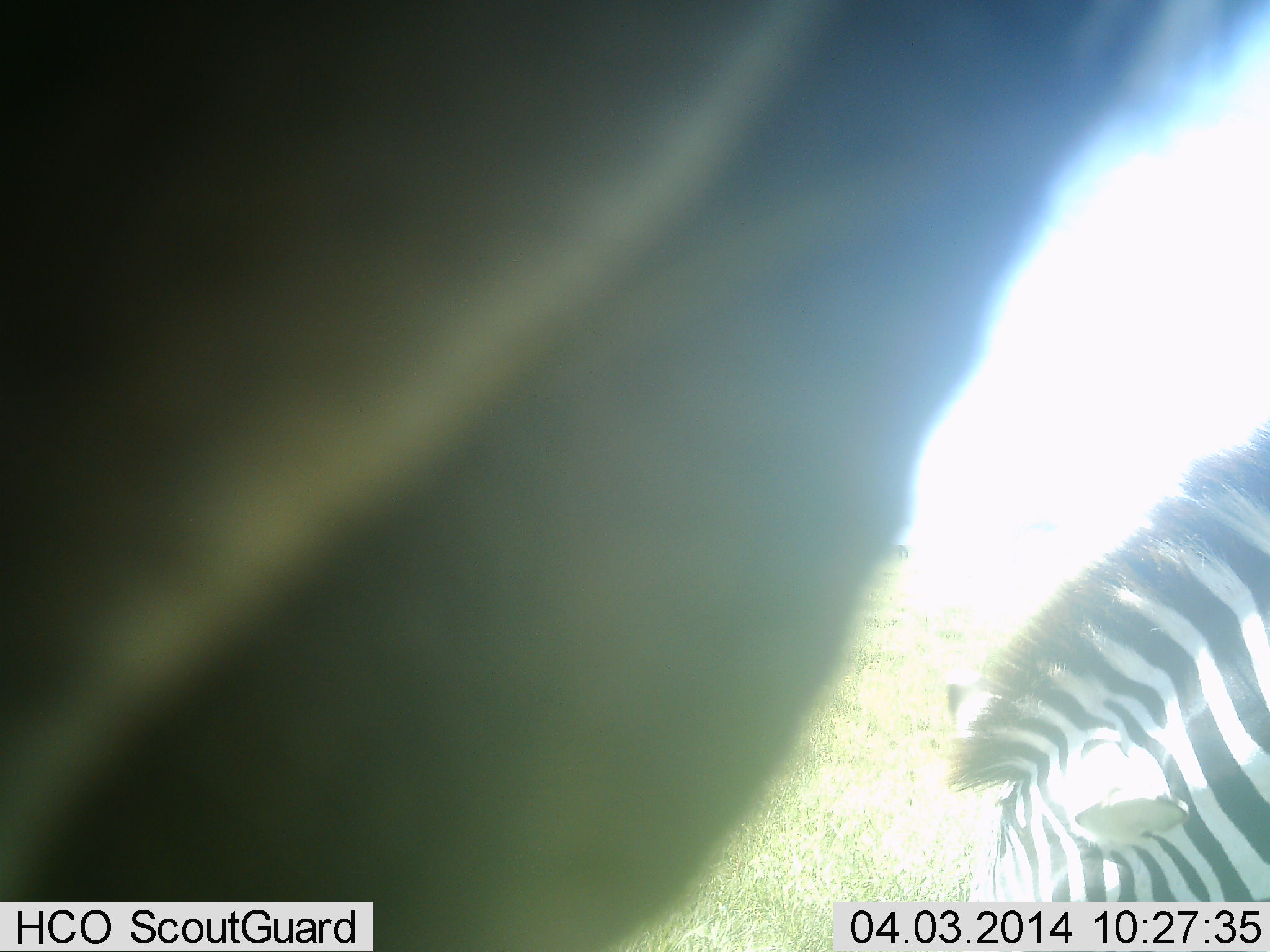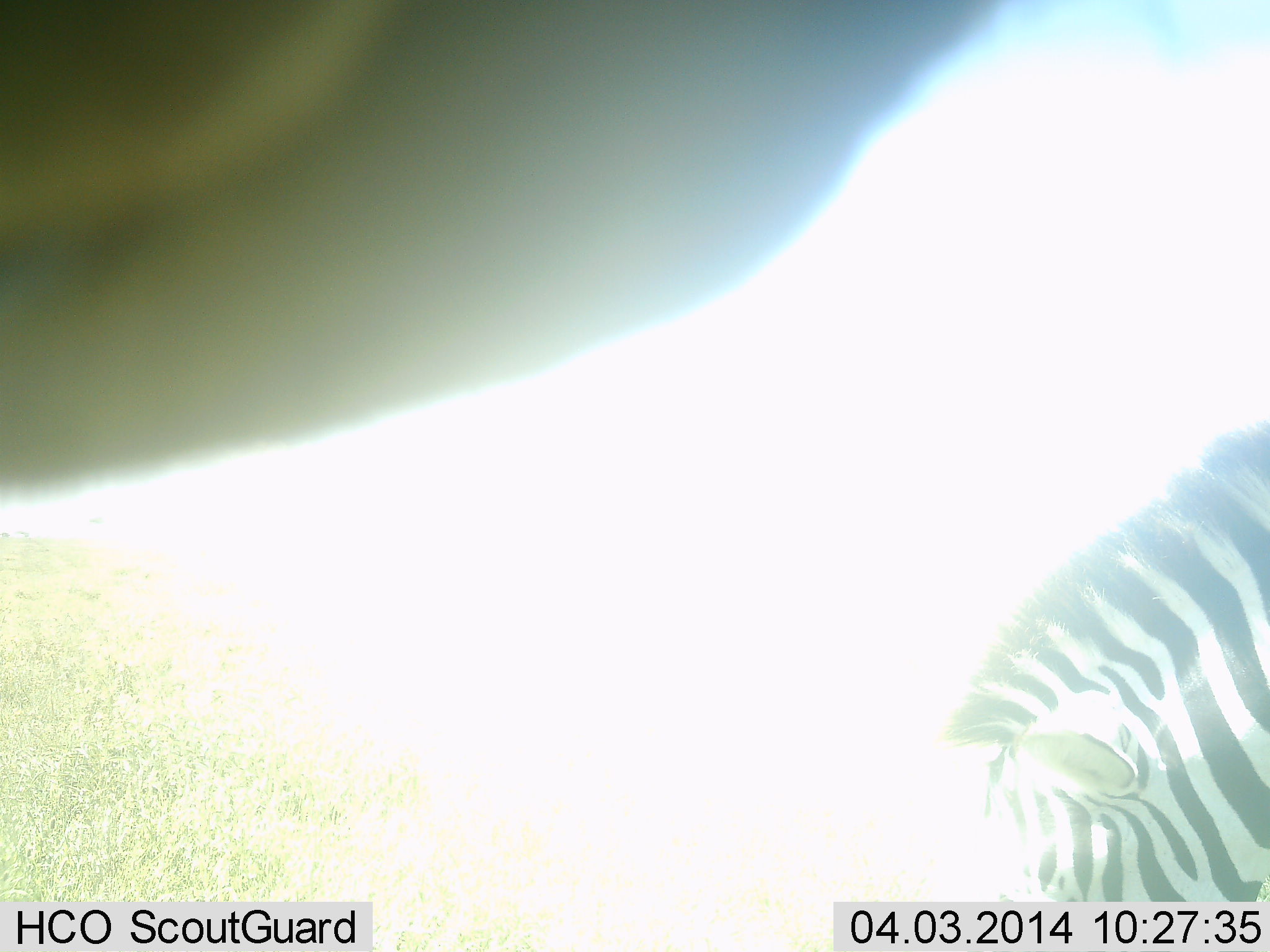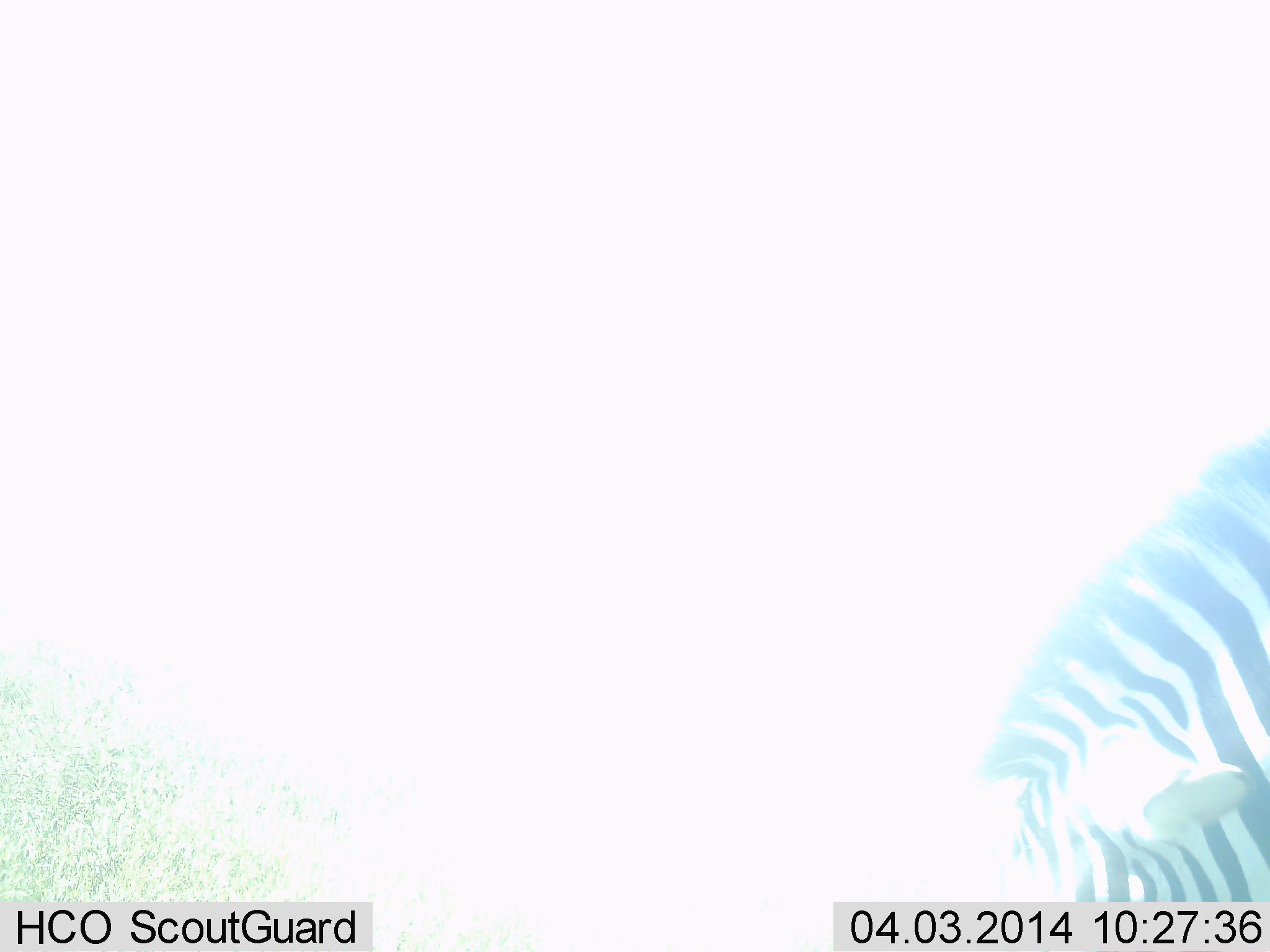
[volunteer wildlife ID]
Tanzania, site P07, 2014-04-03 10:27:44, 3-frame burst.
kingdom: Animalia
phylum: Chordata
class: Mammalia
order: Perissodactyla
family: Equidae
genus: Equus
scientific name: Equus quagga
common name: plains zebra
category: zebra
Zebra (plains zebra) (Equus quagga), count 2. Behavior (volunteer vote fractions): standing 70%, resting 10%, moving 10%, interacting 10%. Young present (vote fraction): 0%. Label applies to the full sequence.